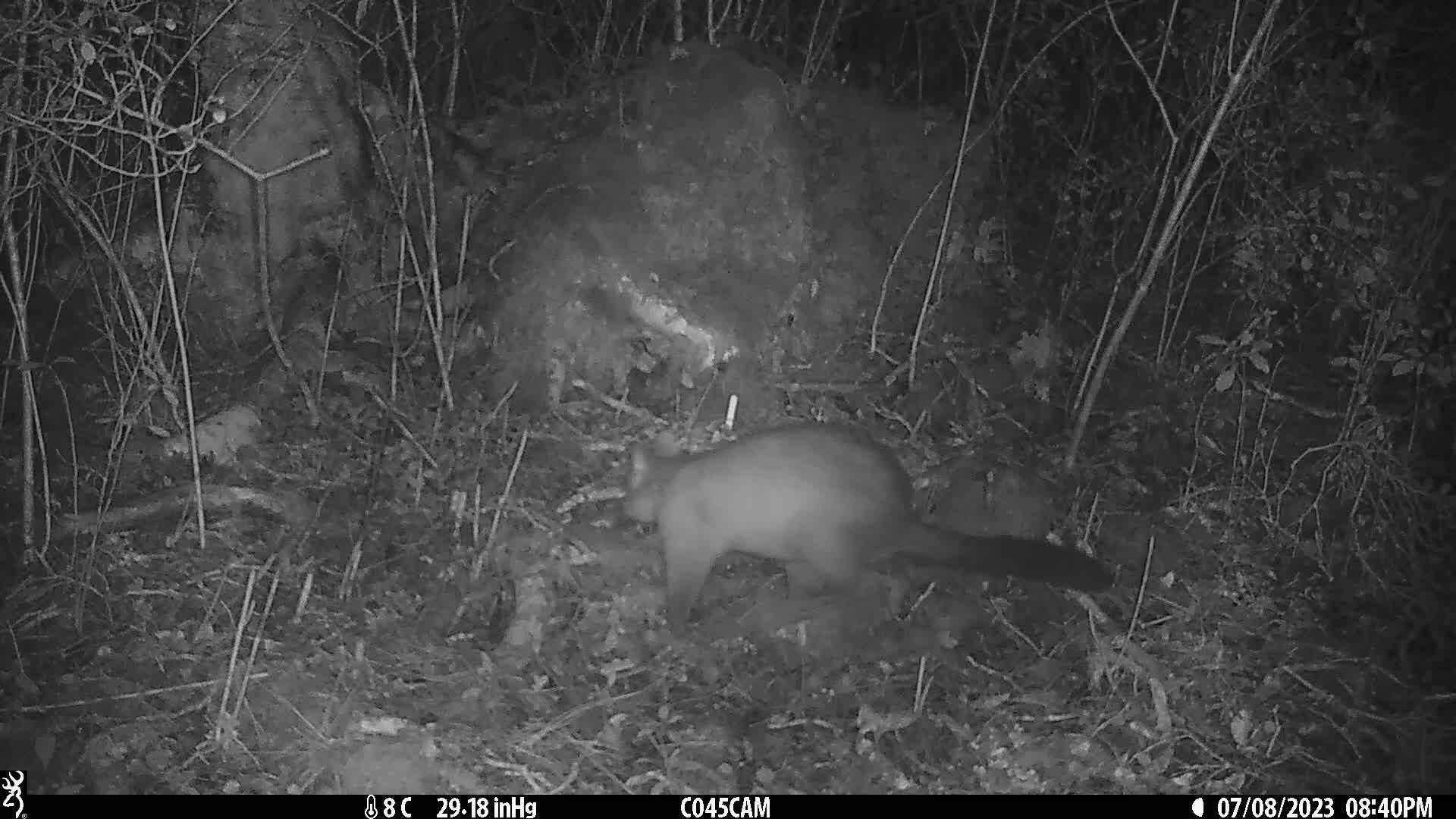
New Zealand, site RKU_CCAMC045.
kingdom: Animalia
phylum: Chordata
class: Mammalia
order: Diprotodontia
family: Phalangeridae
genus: Trichosurus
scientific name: Trichosurus vulpecula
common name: common brushtail possum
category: possum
Possum (common brushtail possum) (Trichosurus vulpecula).